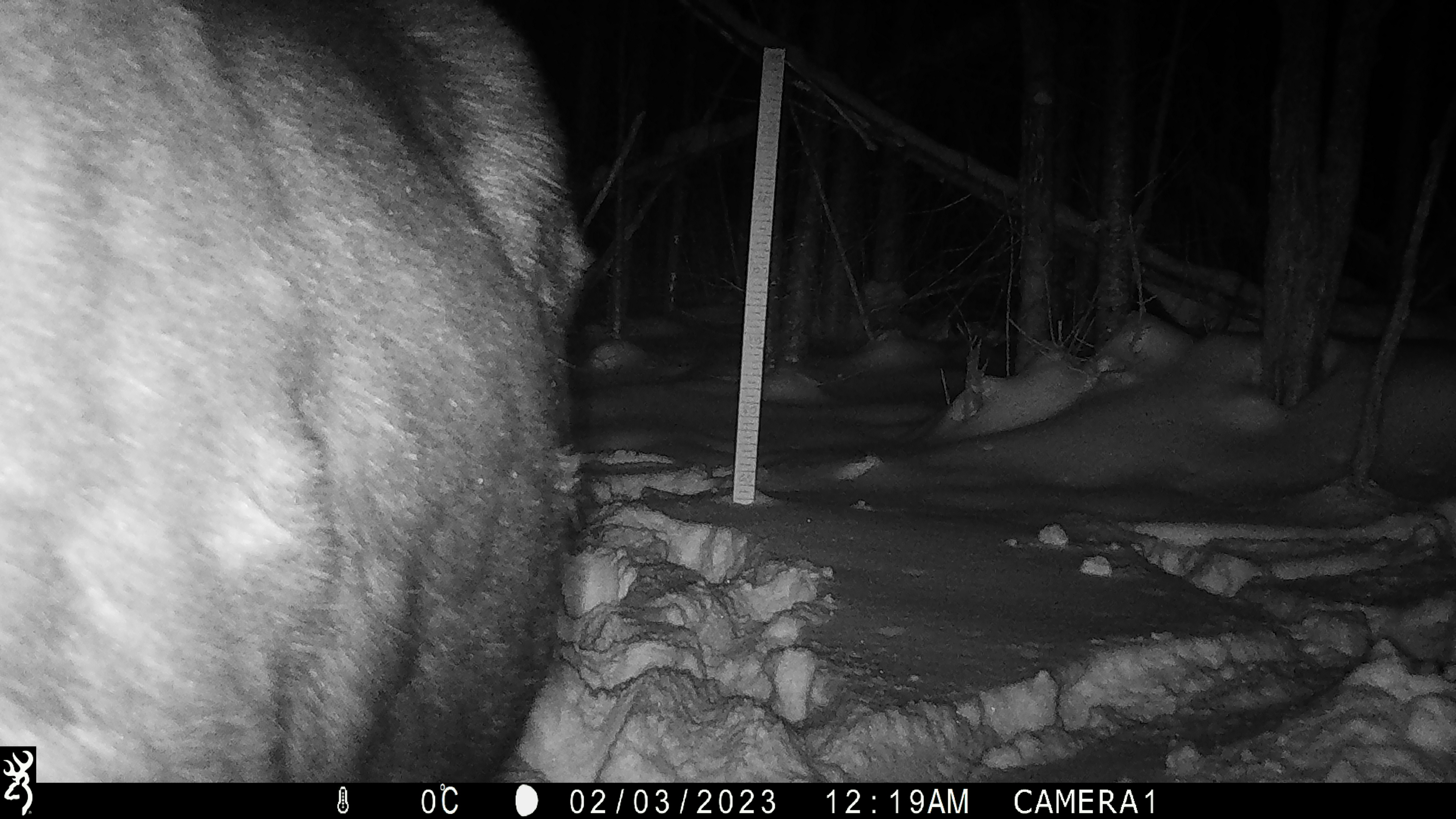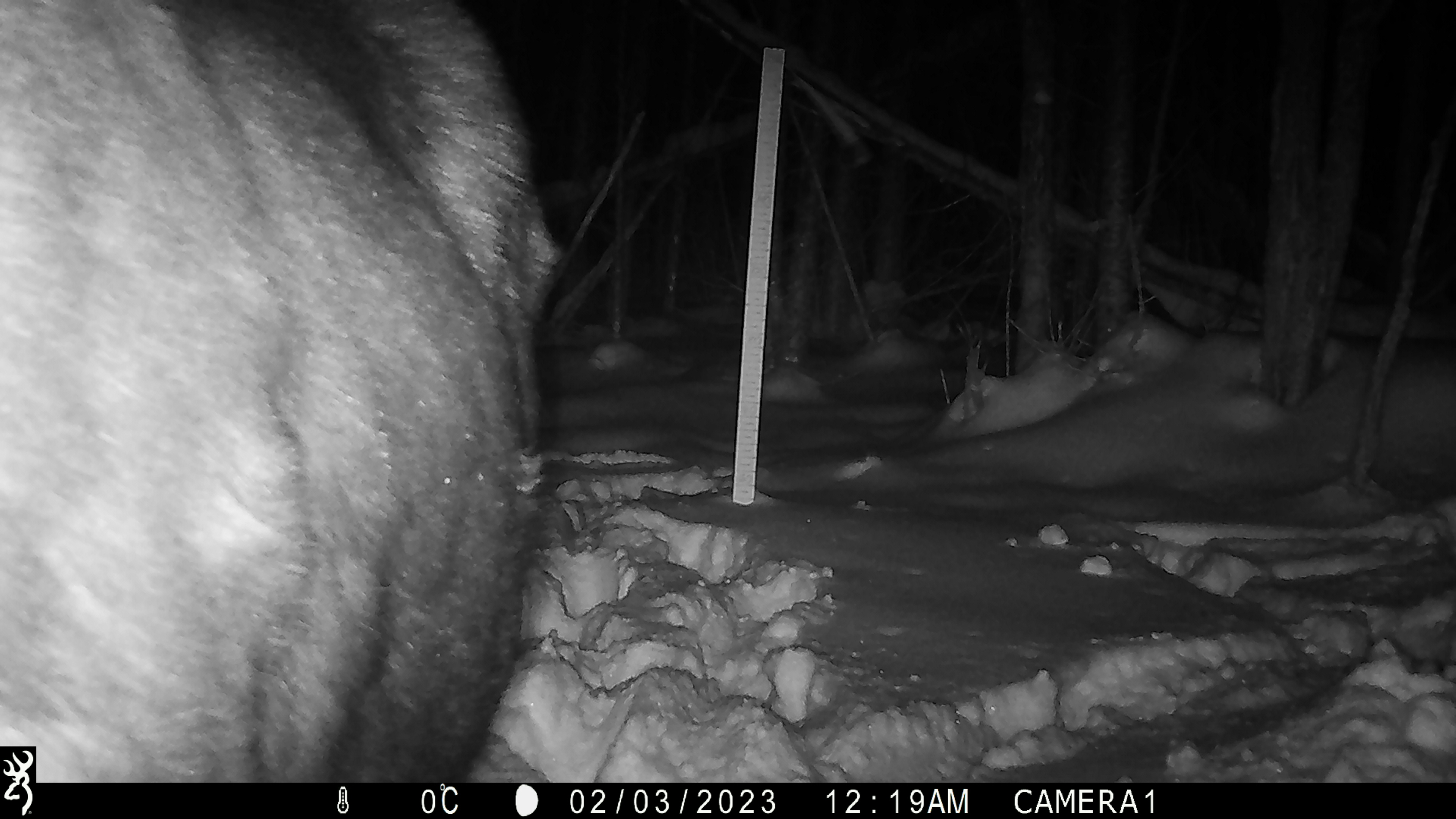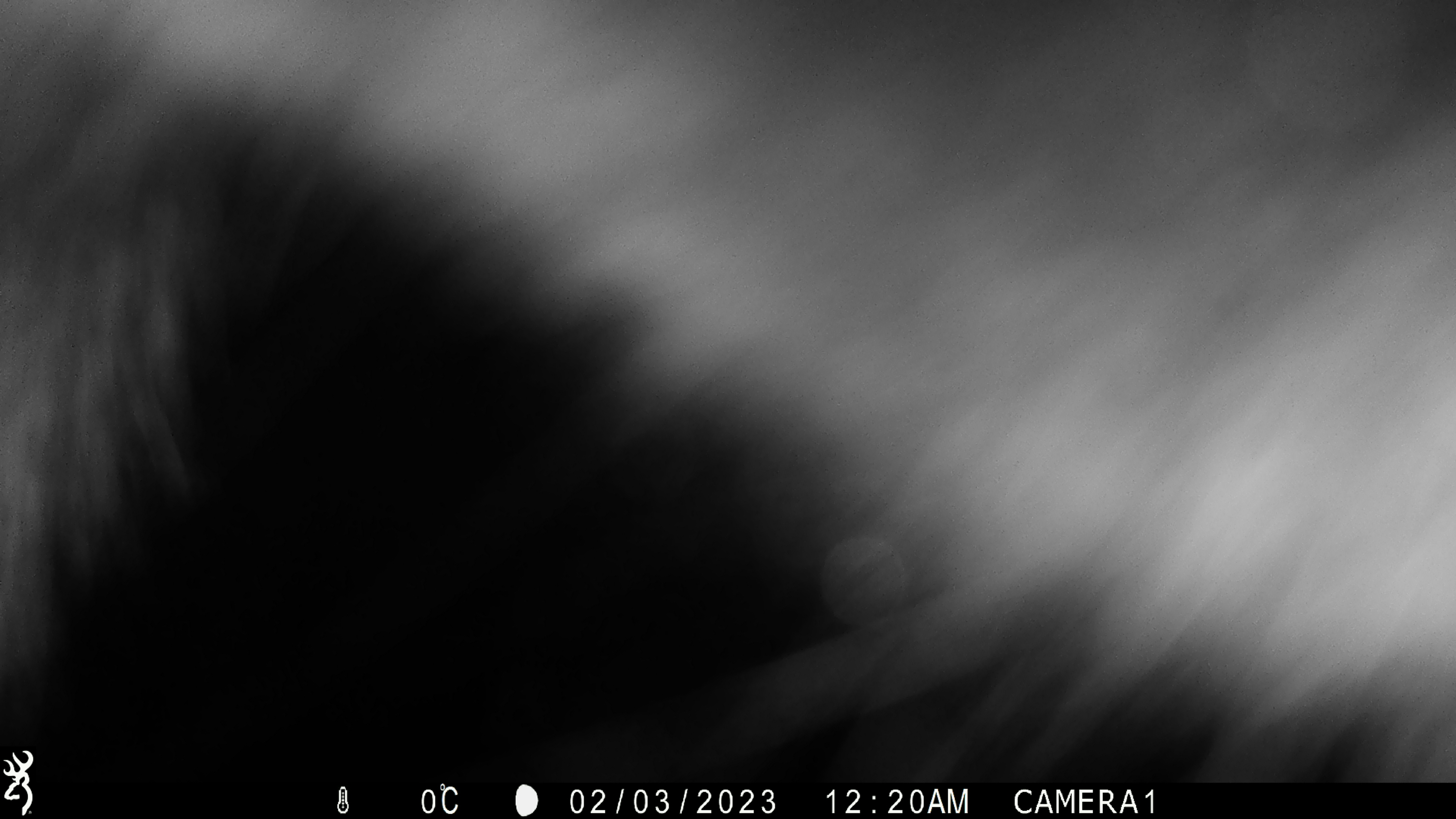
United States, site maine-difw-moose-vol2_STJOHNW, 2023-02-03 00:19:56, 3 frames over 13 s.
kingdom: Animalia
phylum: Chordata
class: Mammalia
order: Artiodactyla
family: Cervidae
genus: Alces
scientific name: Alces alces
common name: moose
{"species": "moose (Alces alces)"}